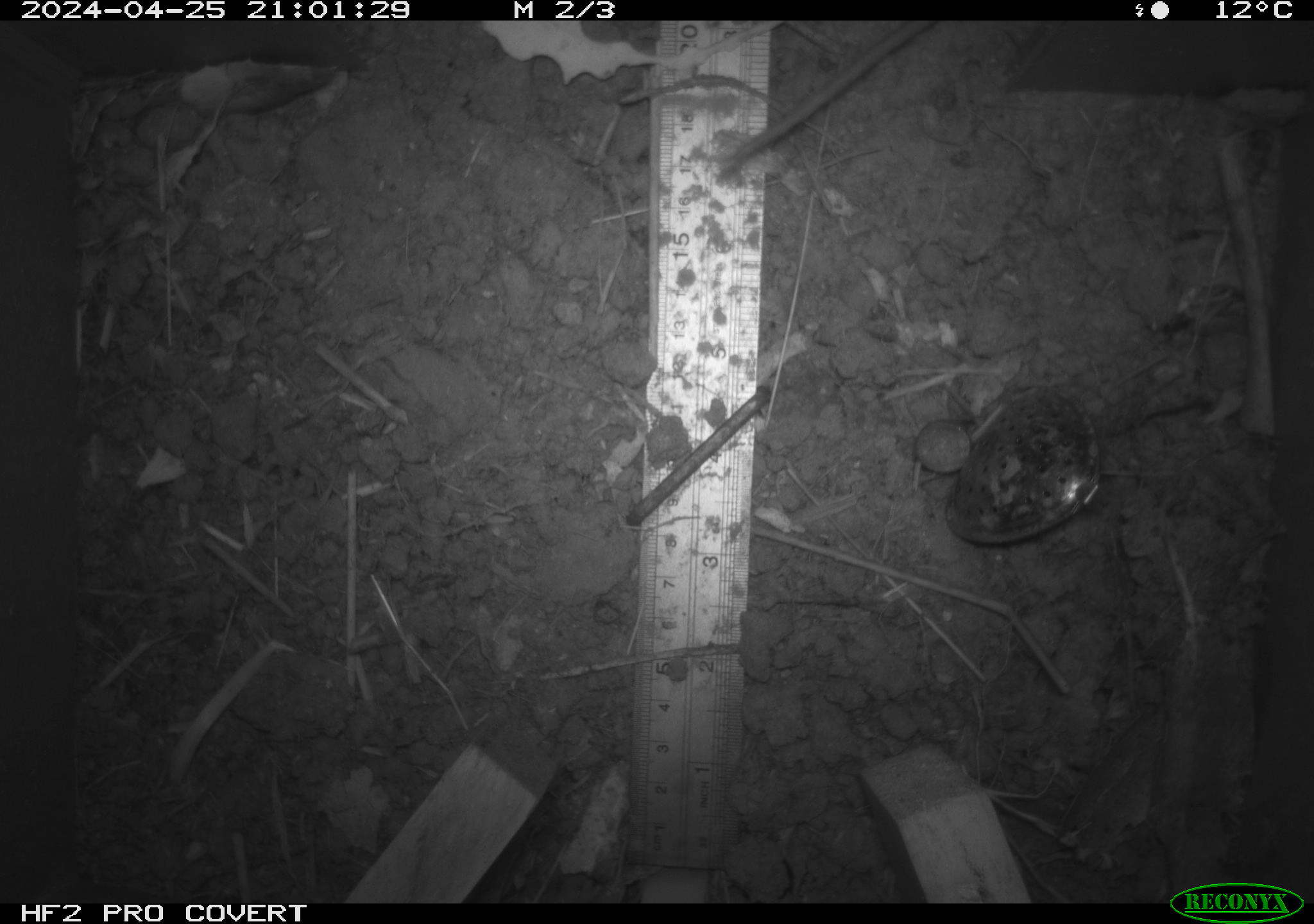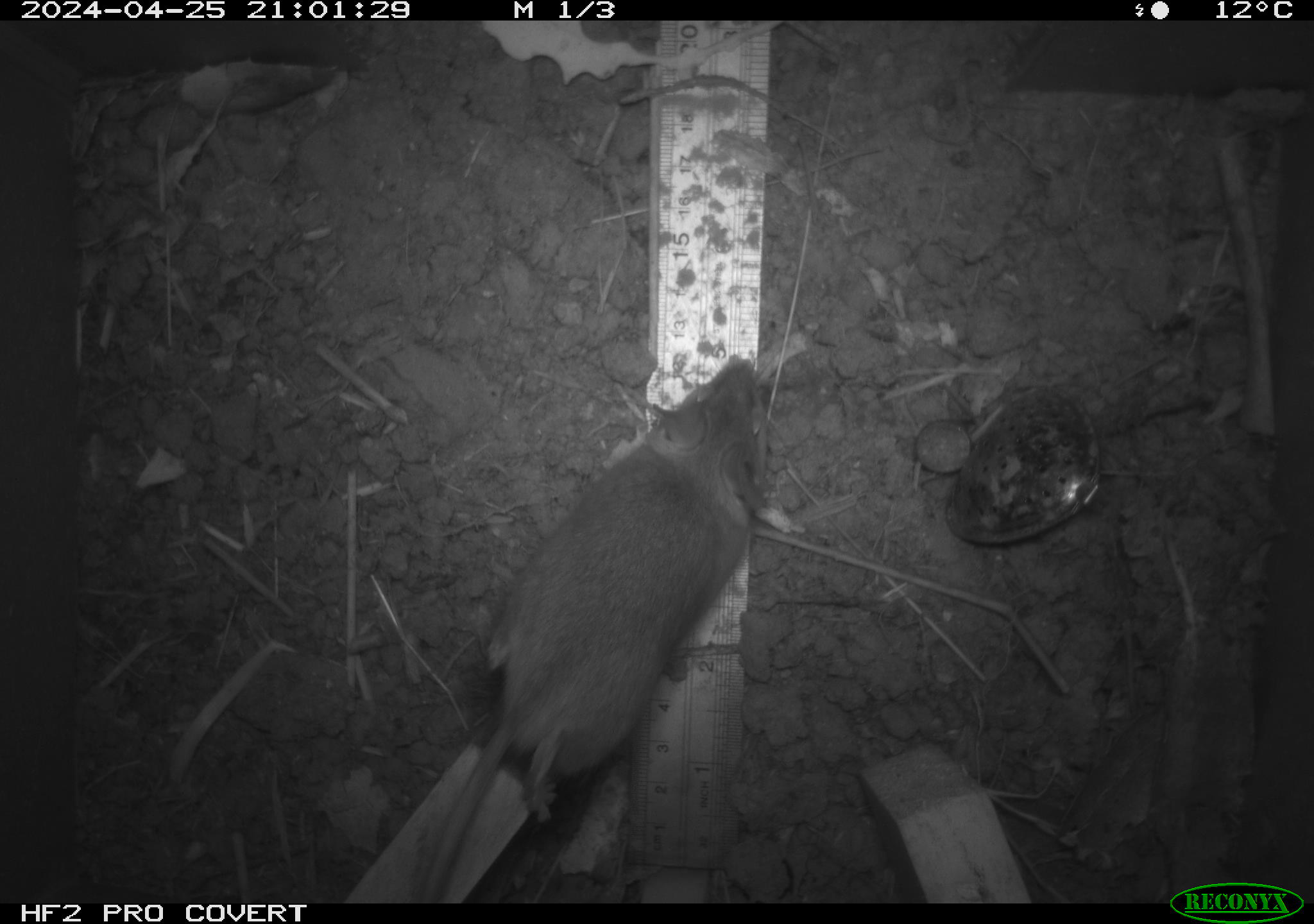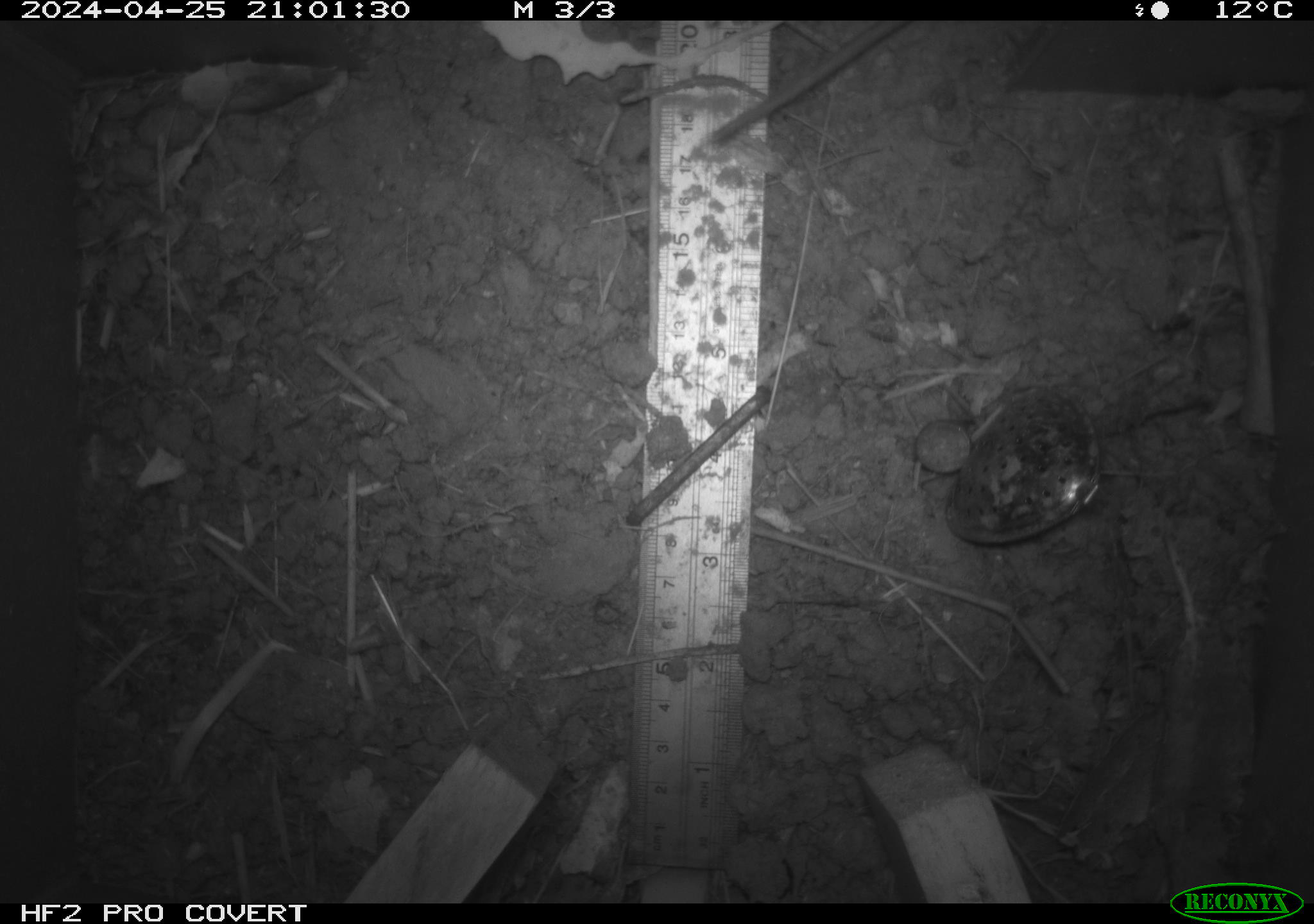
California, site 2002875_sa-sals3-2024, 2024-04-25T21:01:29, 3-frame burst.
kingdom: Animalia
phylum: Chordata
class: Mammalia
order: Rodentia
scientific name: Rodentia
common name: mouse species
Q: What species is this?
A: Mouse species (Rodentia).